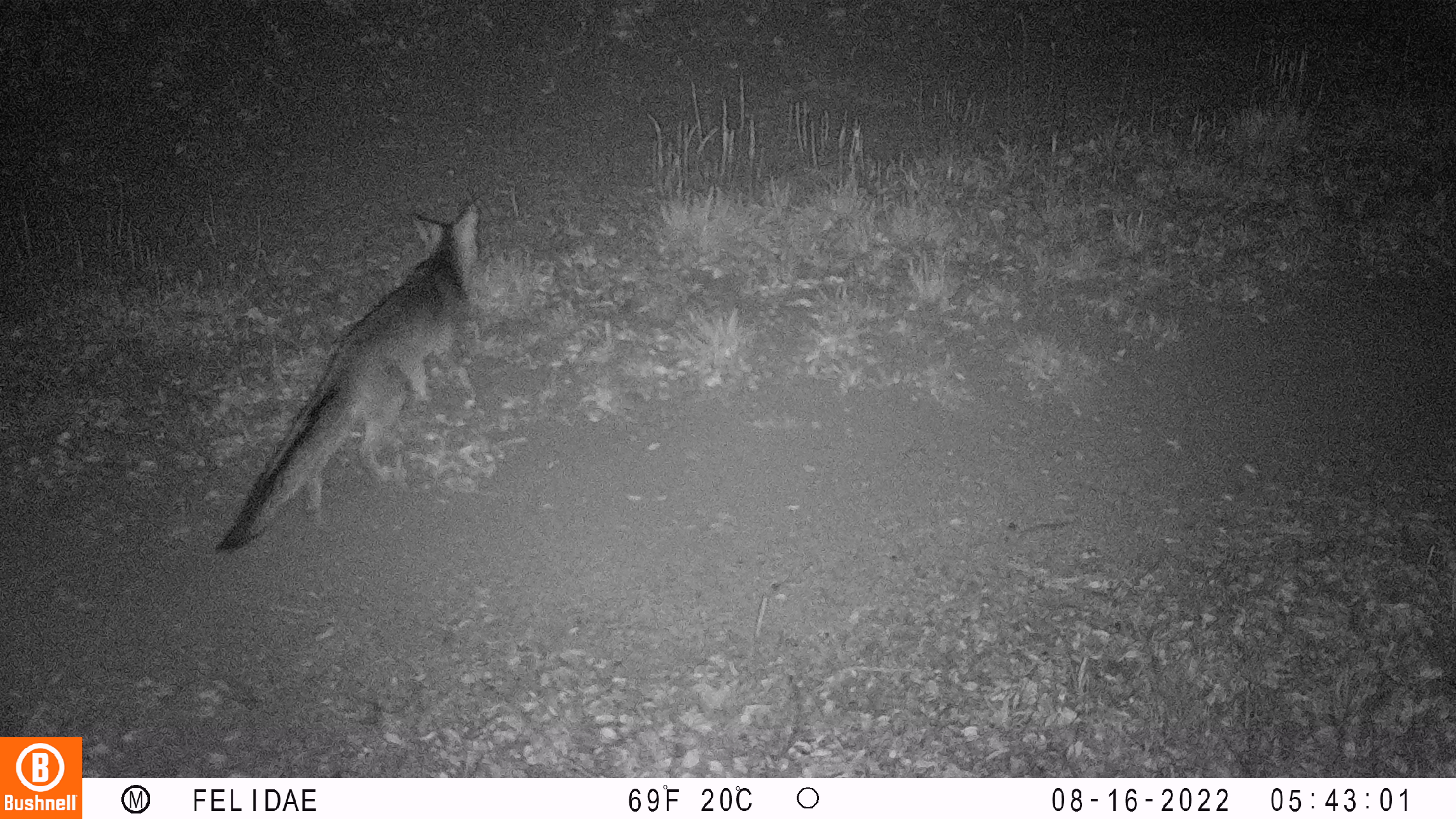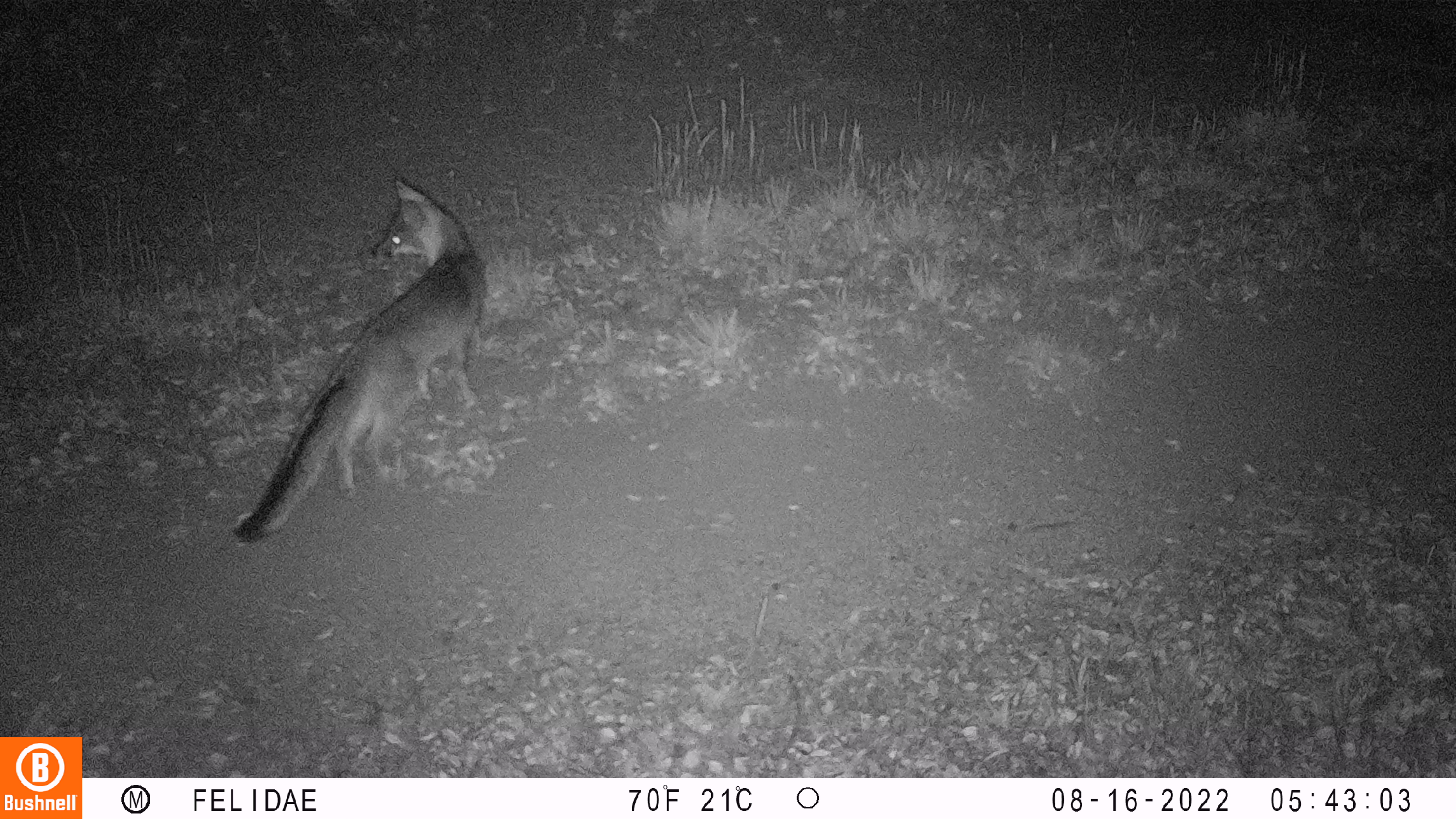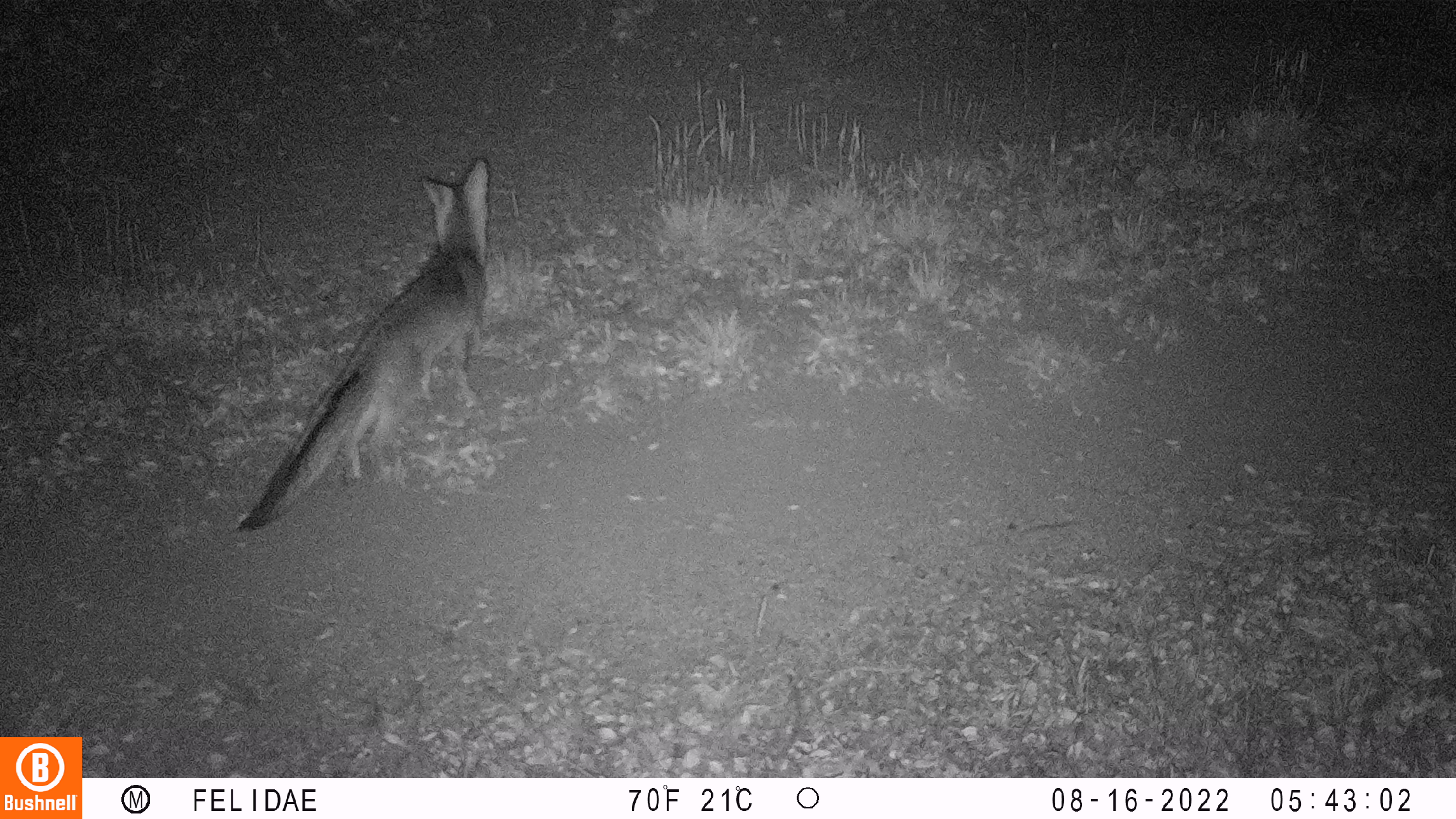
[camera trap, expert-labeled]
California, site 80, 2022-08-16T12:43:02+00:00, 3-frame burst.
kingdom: Animalia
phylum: Chordata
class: Mammalia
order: Carnivora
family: Canidae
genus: Urocyon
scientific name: Urocyon cinereoargenteus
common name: gray fox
Gray fox (Urocyon cinereoargenteus).